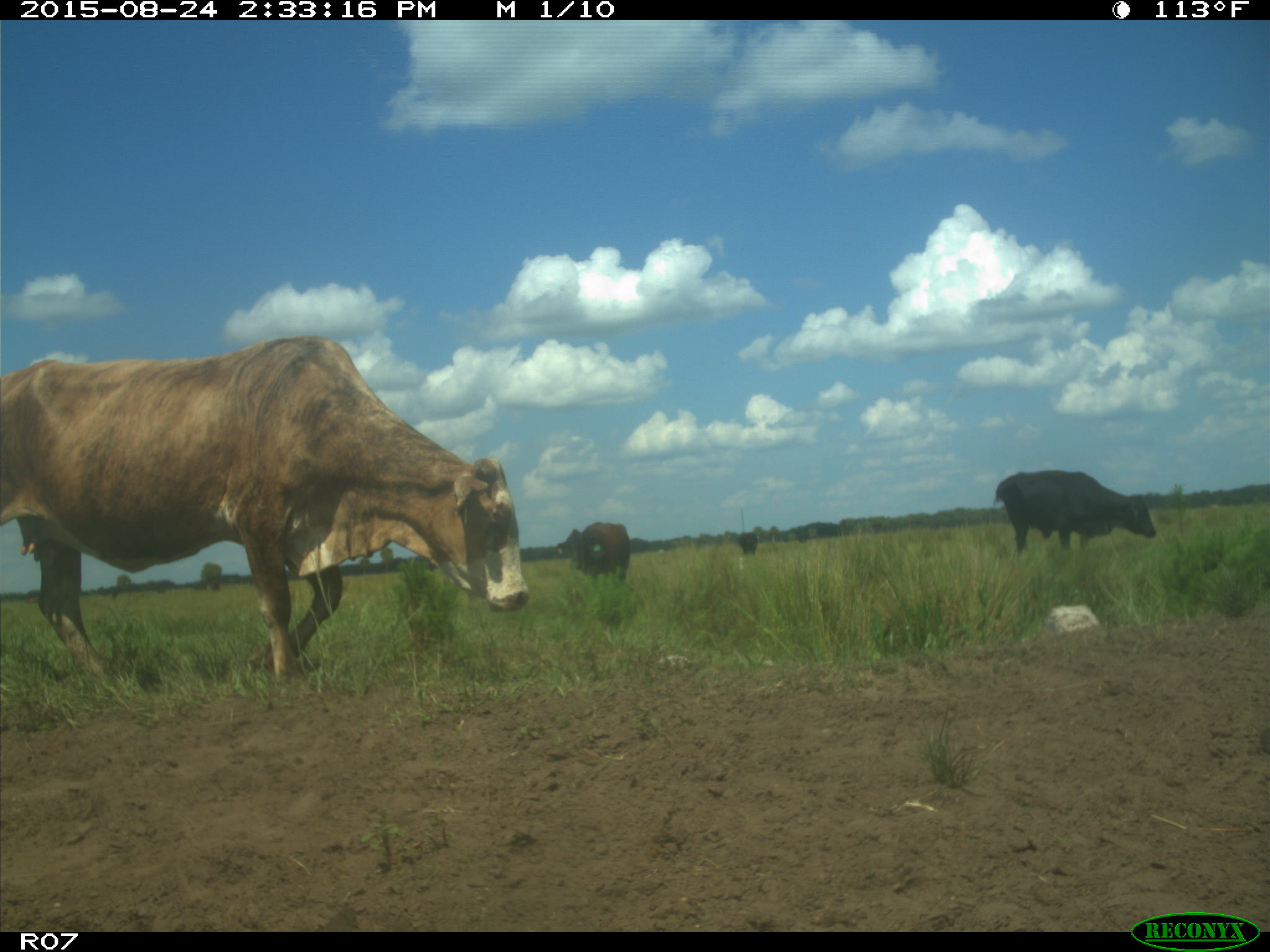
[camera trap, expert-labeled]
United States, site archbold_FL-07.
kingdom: Animalia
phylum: Chordata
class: Mammalia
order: Artiodactyla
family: Bovidae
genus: Bos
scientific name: Bos taurus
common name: domestic cow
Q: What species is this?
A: Bos taurus (domestic cow).